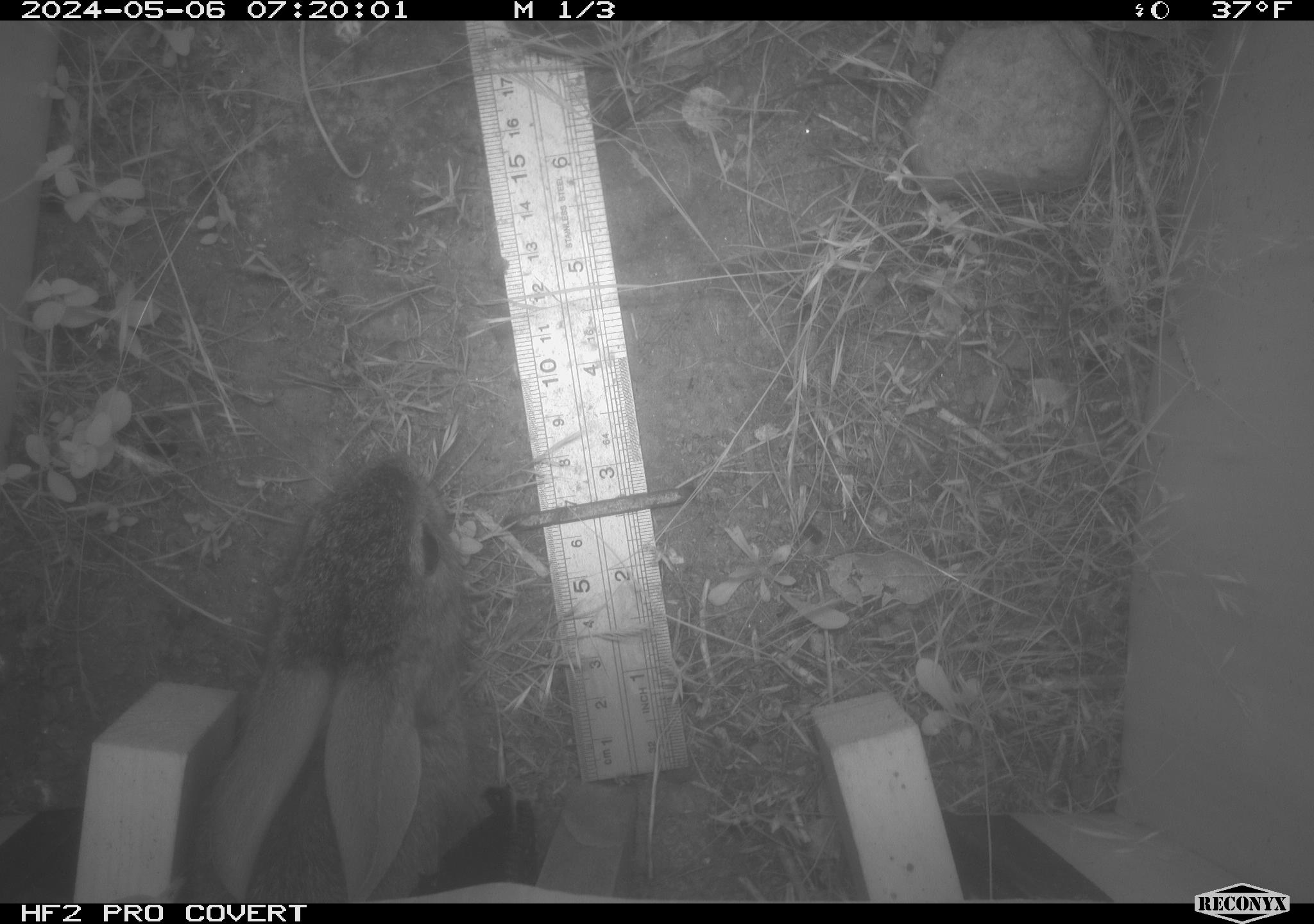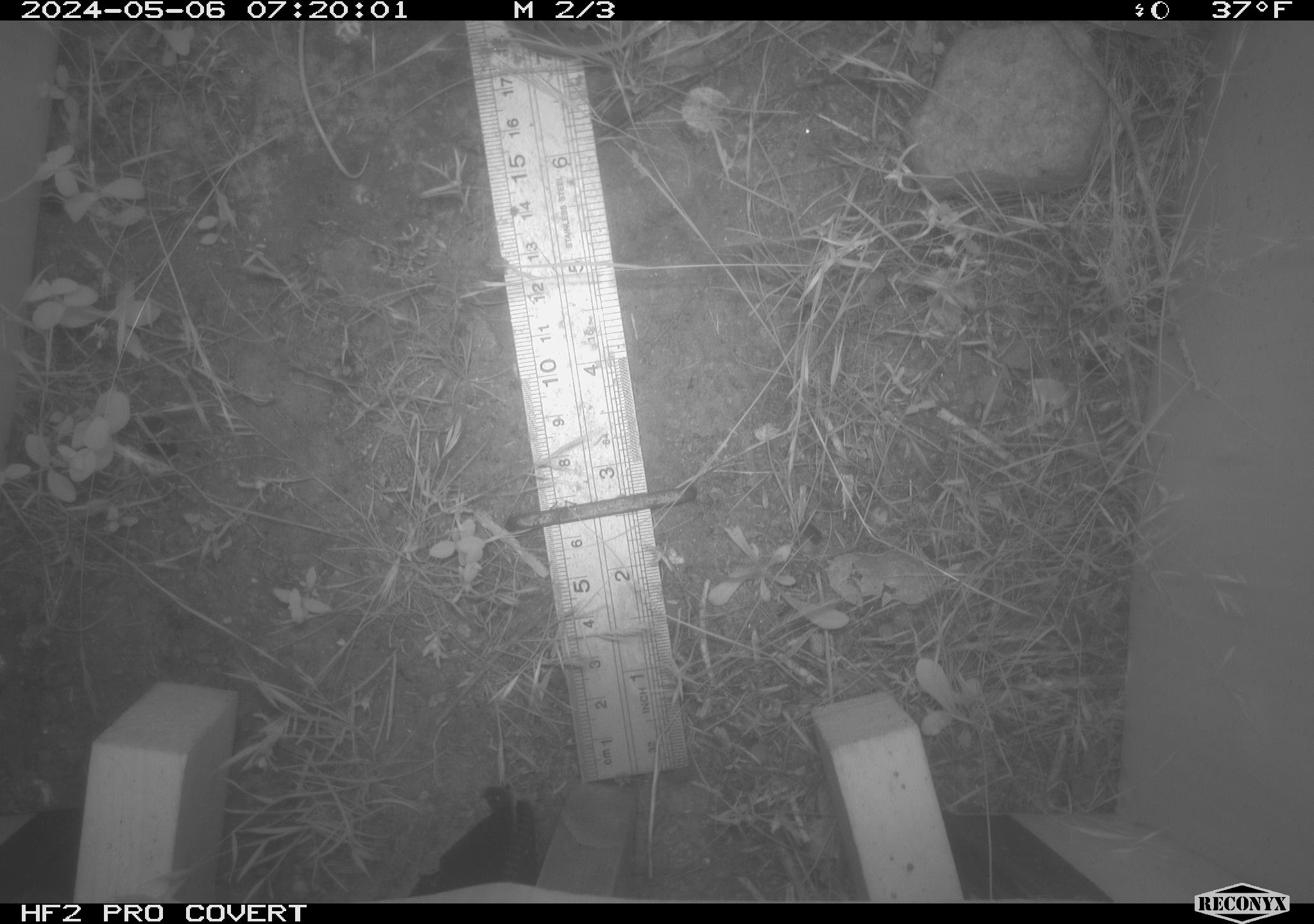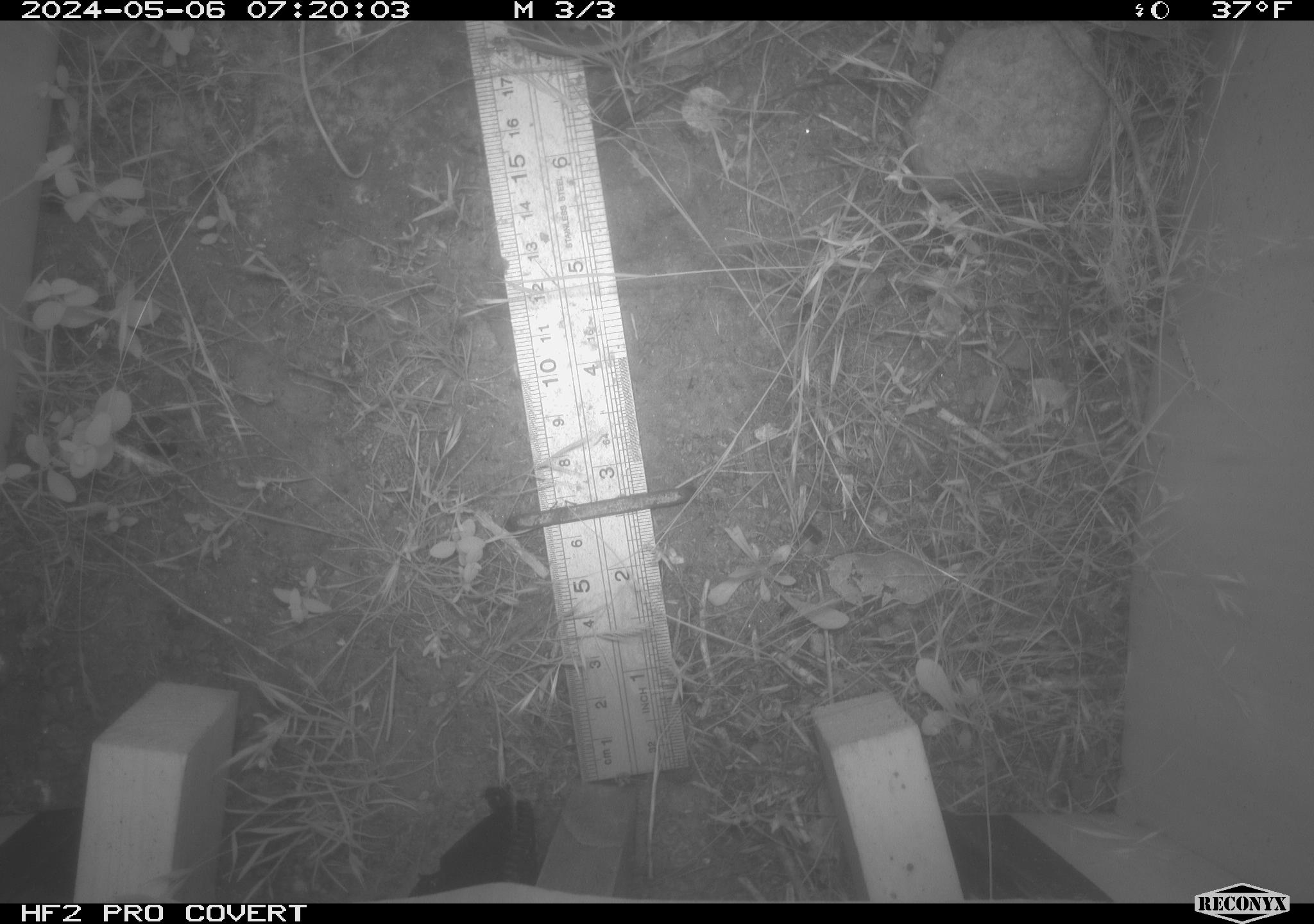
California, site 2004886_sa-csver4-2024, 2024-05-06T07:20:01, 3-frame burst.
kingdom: Animalia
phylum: Chordata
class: Mammalia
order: Lagomorpha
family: Leporidae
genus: Sylvilagus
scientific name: Sylvilagus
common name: cottontail rabbits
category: sylvilagus species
Sylvilagus species (cottontail rabbits) (Sylvilagus).